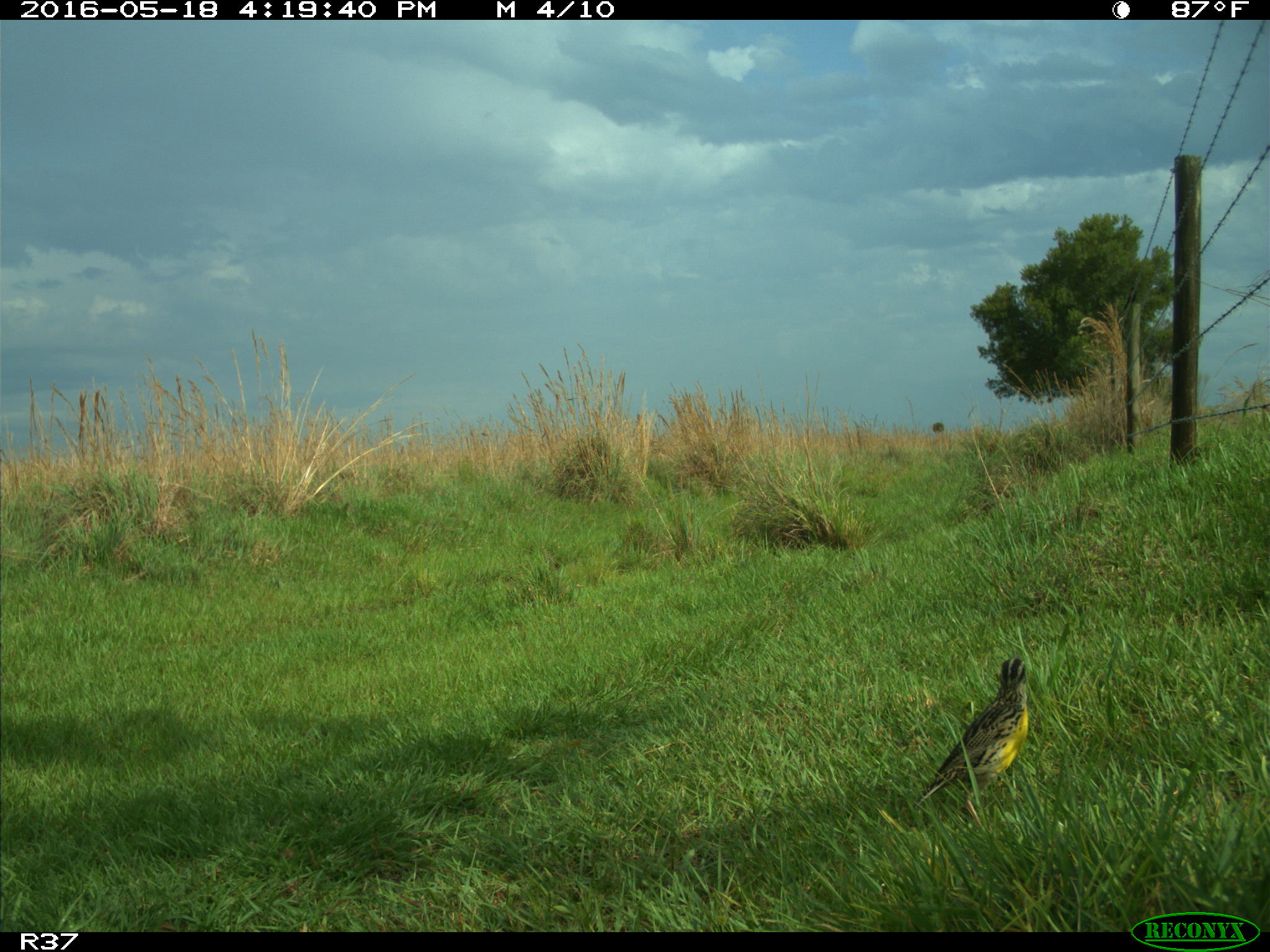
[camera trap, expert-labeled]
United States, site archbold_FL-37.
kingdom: Animalia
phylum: Chordata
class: Aves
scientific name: Aves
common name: birds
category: unidentified bird